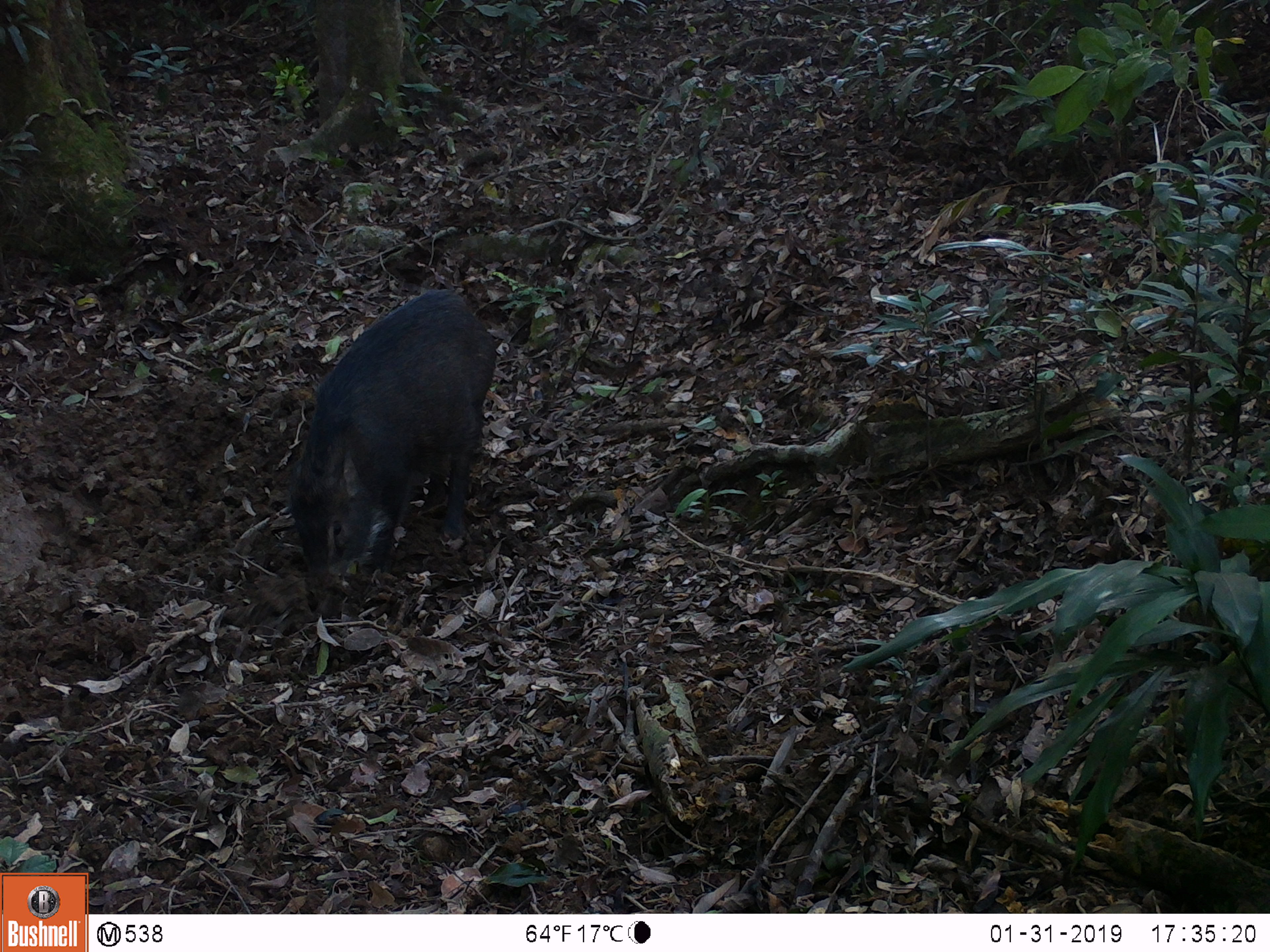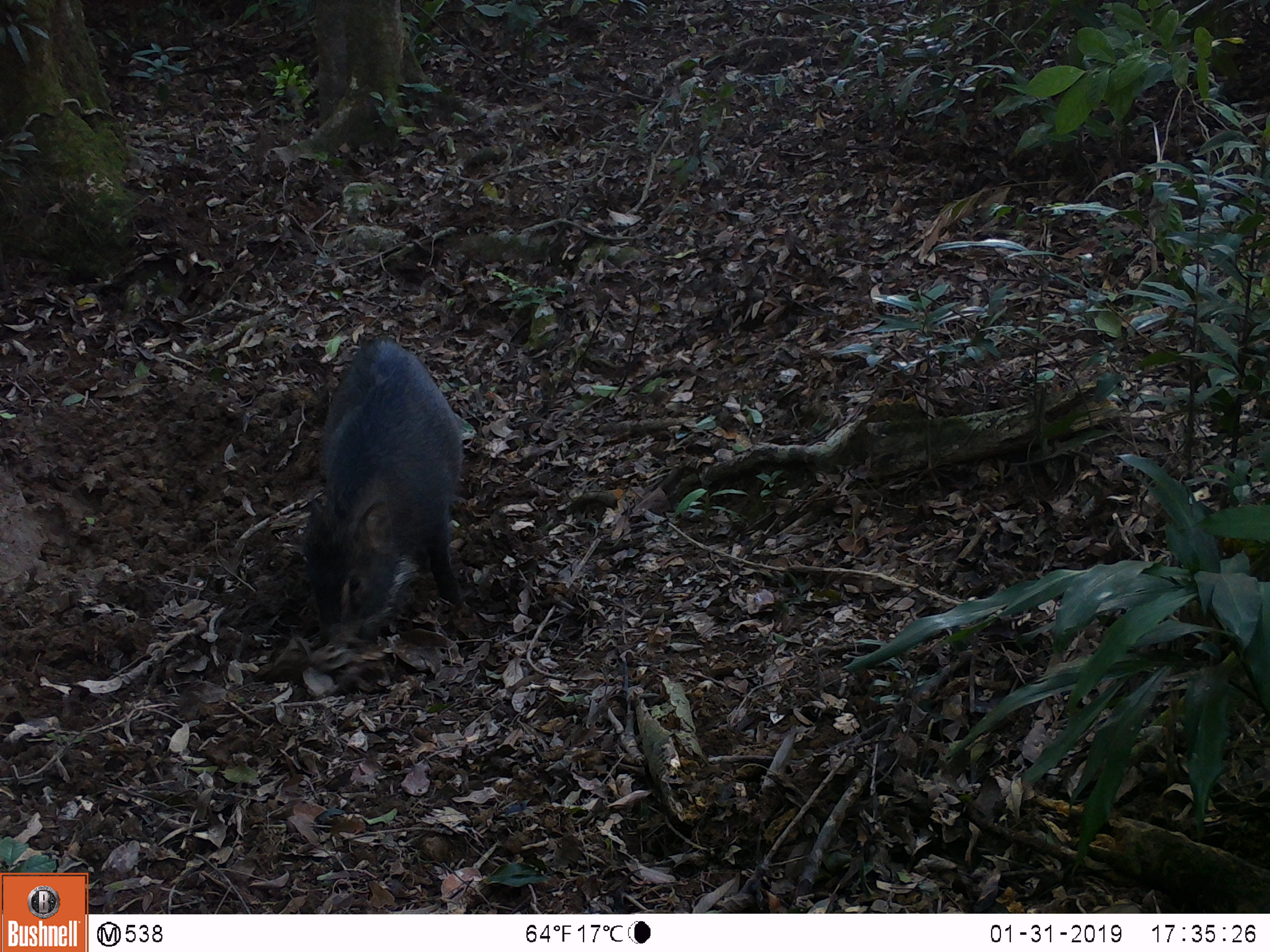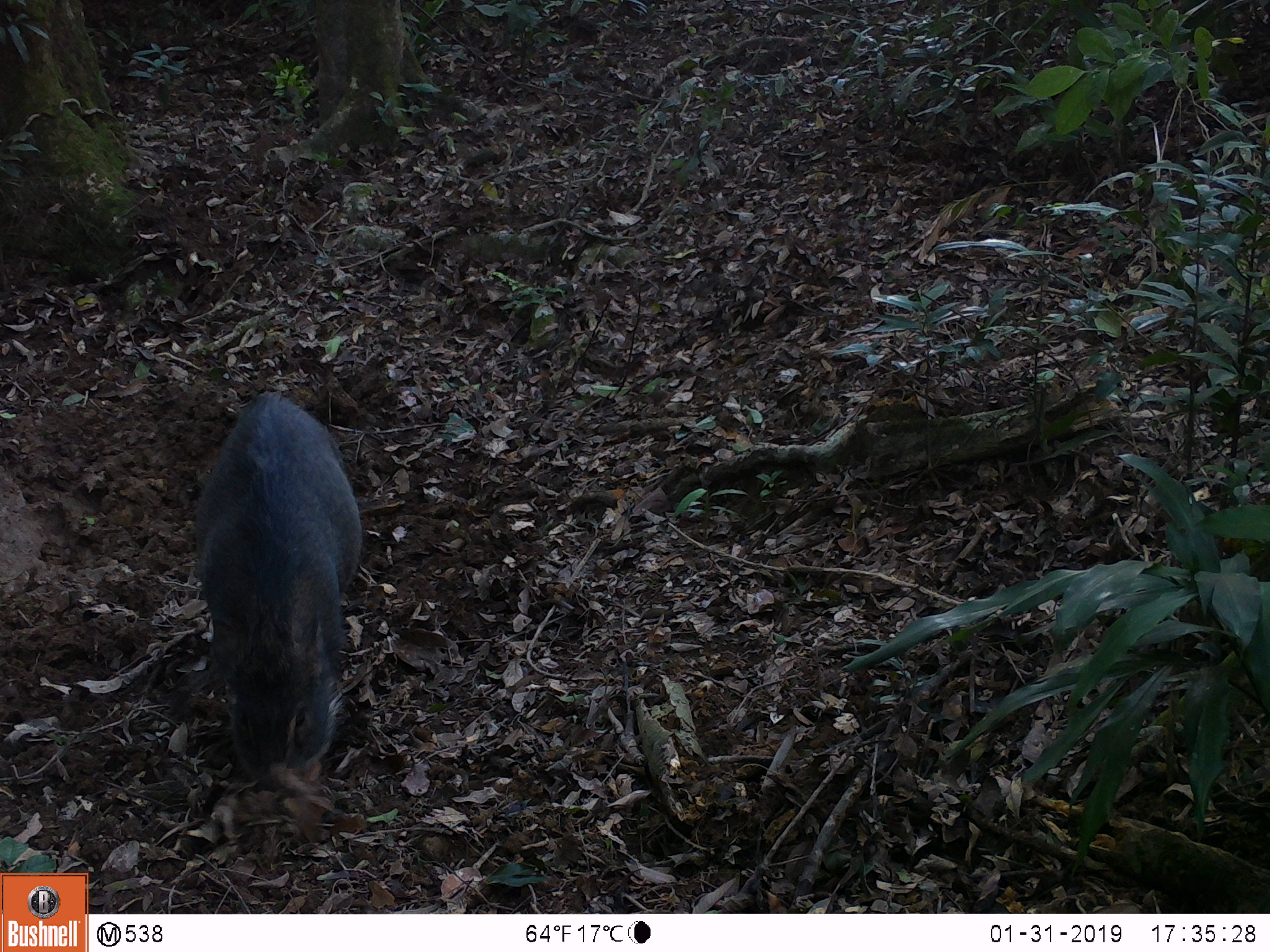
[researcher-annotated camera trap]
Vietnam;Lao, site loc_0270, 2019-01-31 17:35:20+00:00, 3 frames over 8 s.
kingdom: Animalia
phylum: Chordata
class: Mammalia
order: Artiodactyla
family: Suidae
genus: Sus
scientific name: Sus scrofa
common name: eurasian wild pig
Eurasian wild pig (Sus scrofa). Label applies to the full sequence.